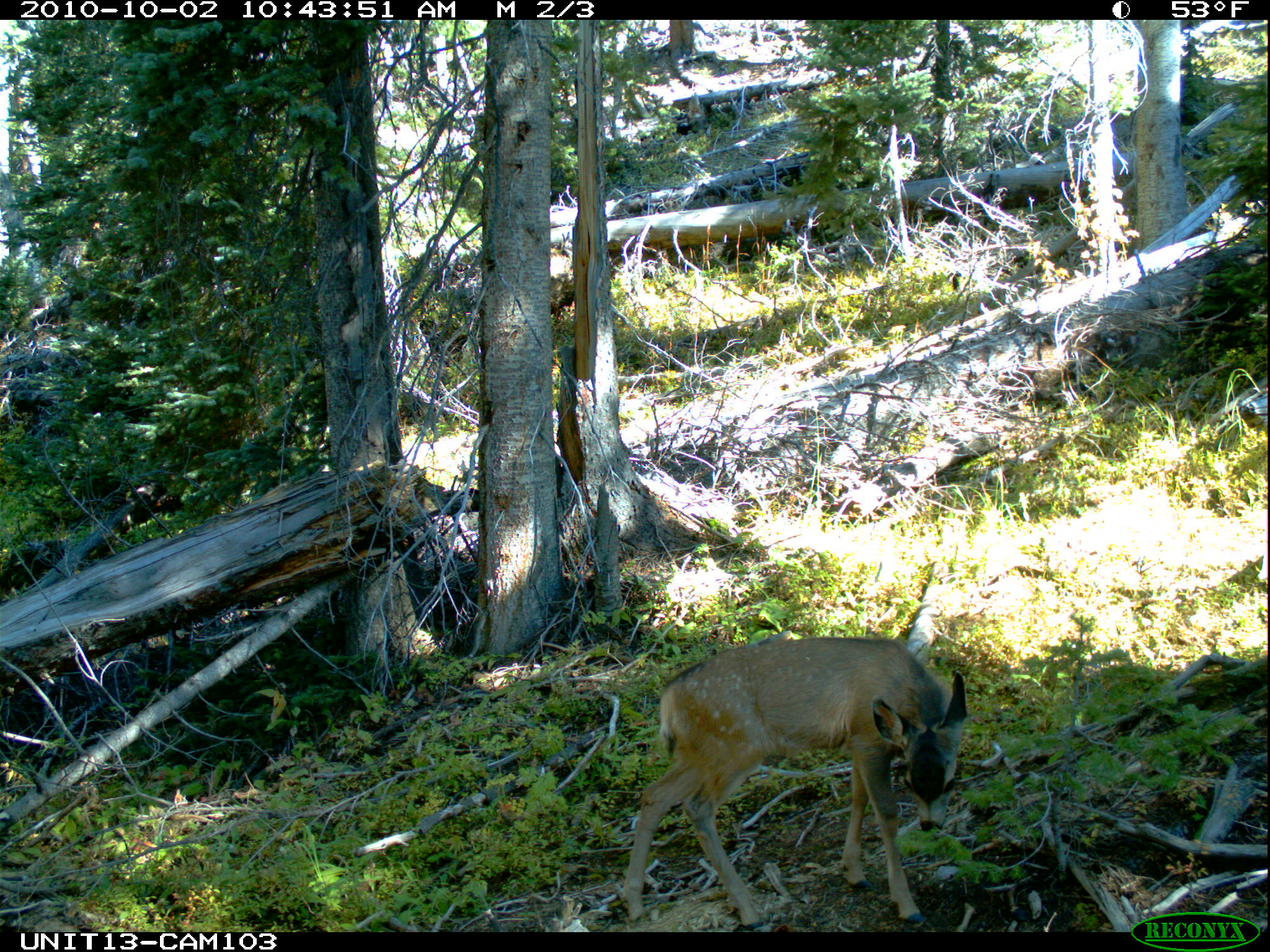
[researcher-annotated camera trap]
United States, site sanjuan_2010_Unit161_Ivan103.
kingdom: Animalia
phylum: Chordata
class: Mammalia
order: Artiodactyla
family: Cervidae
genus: Odocoileus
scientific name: Odocoileus hemionus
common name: mule deer